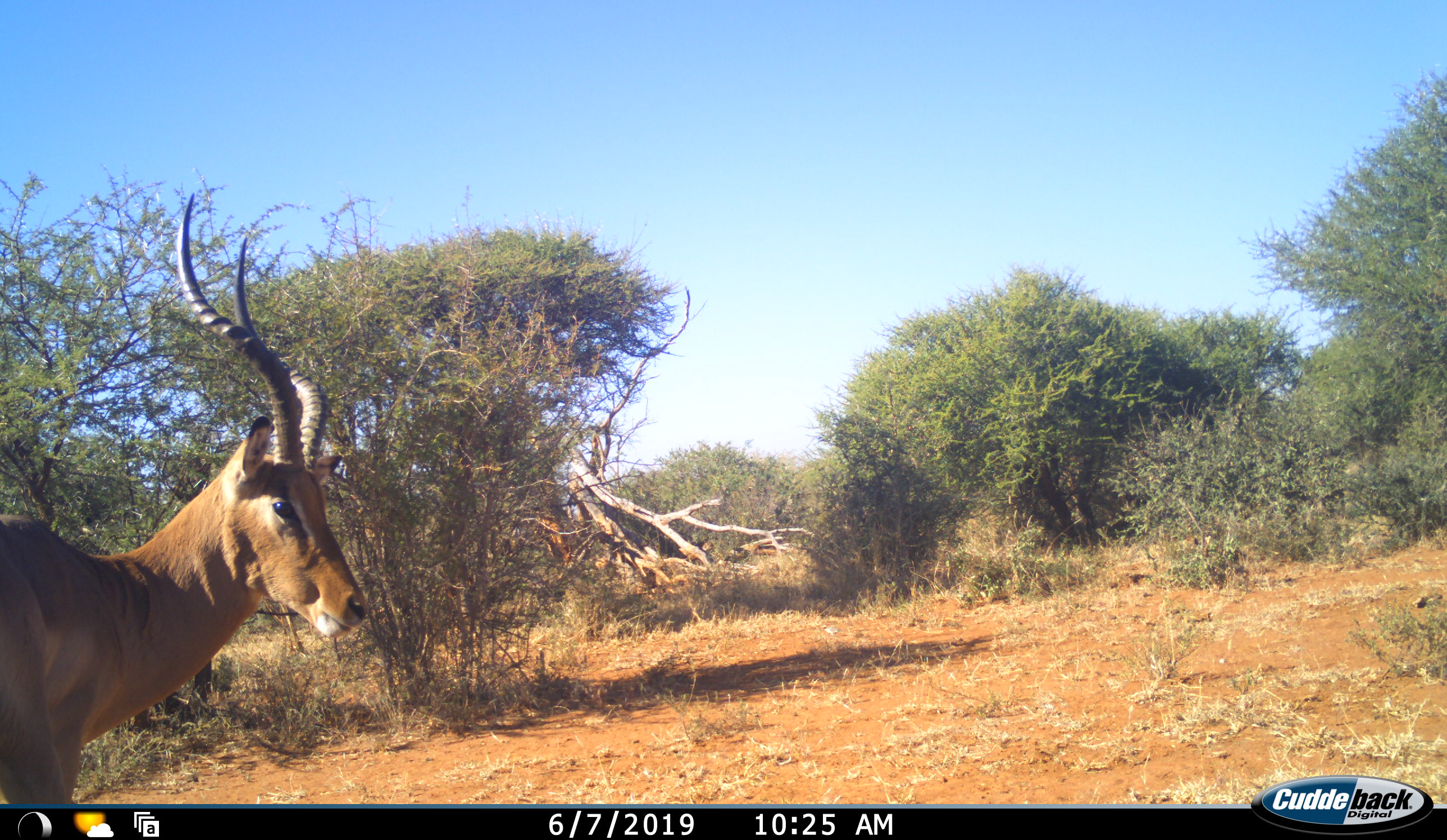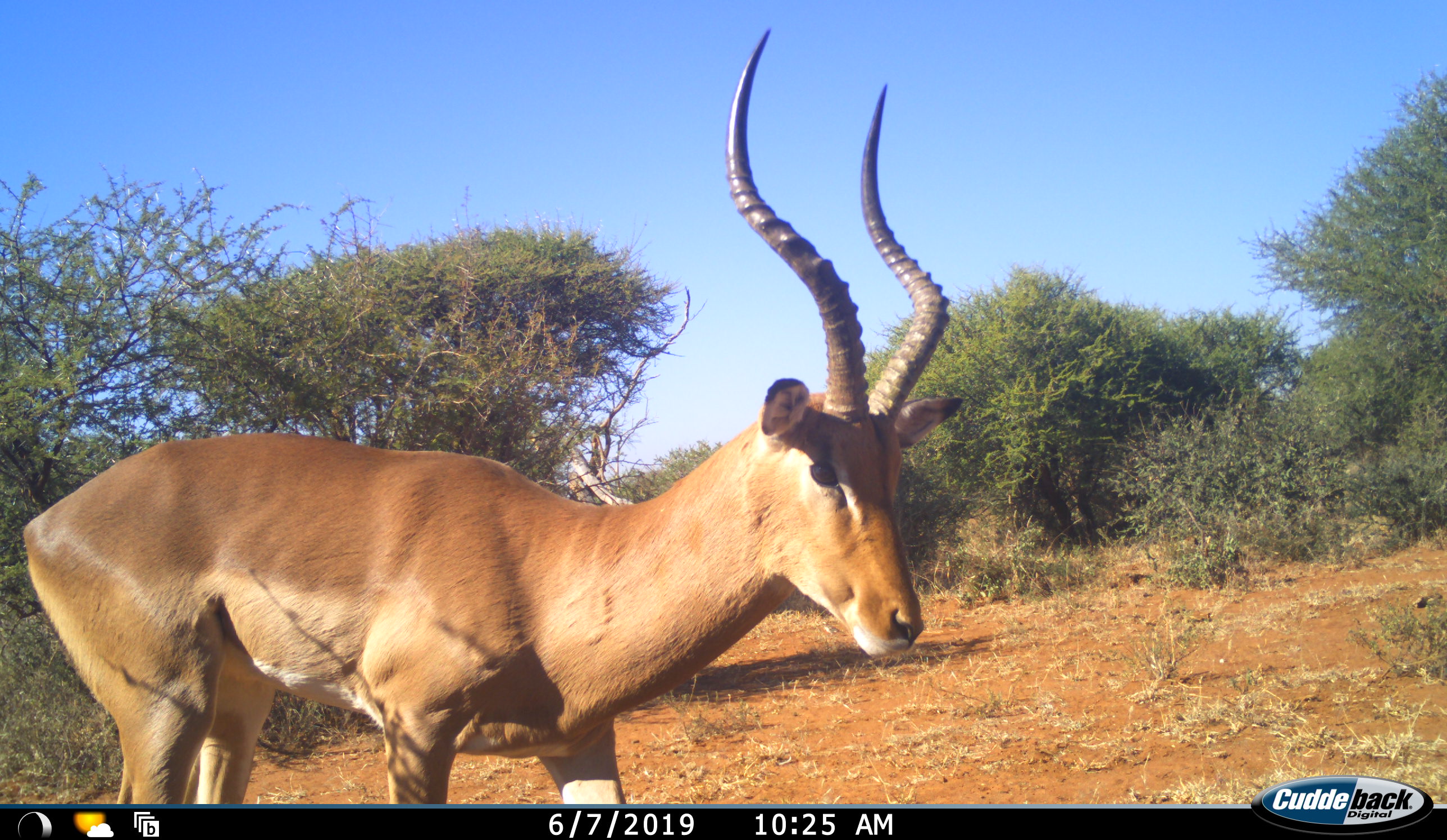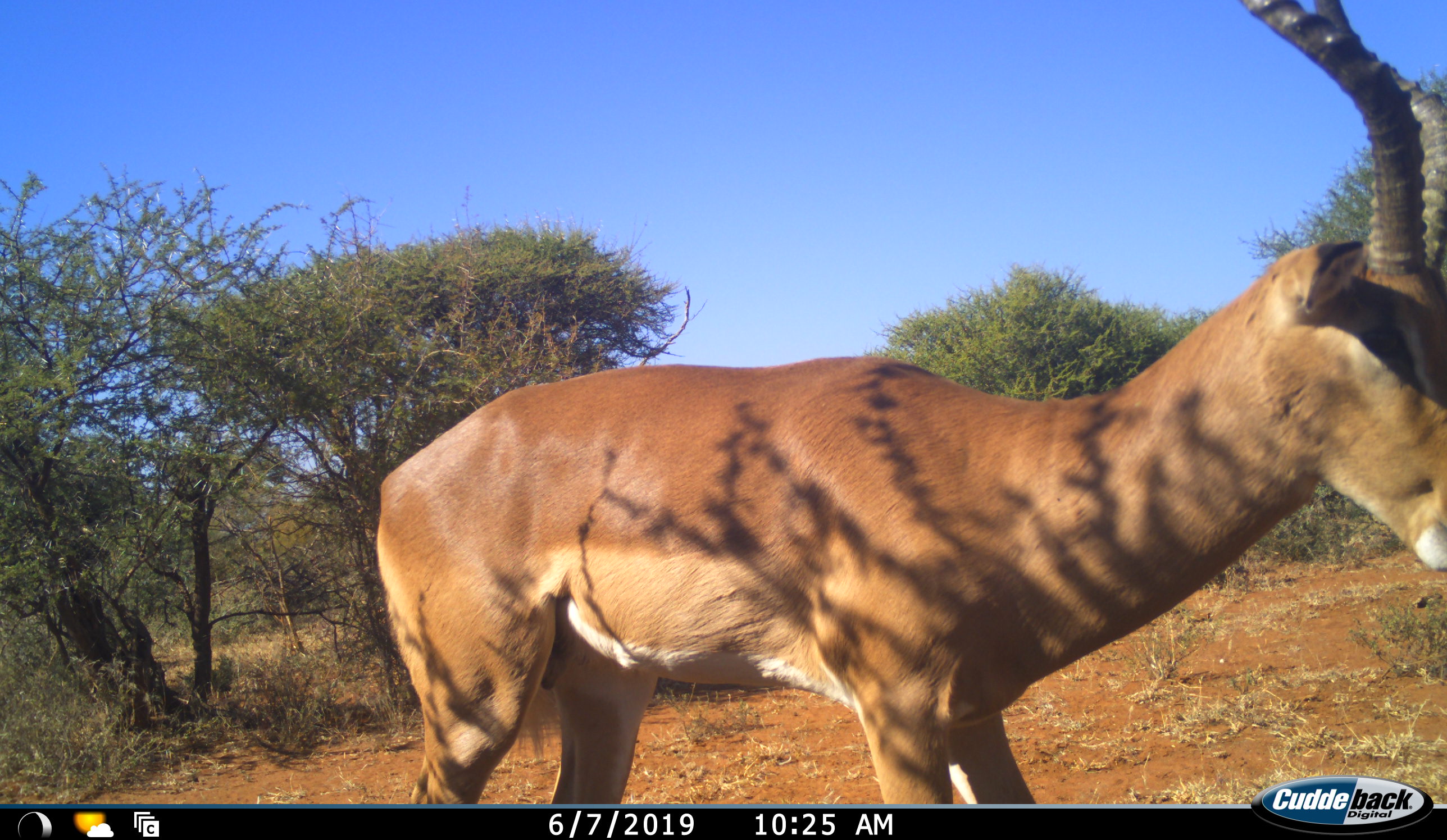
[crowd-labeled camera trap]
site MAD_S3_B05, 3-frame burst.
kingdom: Animalia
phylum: Chordata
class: Mammalia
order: Artiodactyla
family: Bovidae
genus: Aepyceros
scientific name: Aepyceros melampus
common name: impala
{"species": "impala (Aepyceros melampus)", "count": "1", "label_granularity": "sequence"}